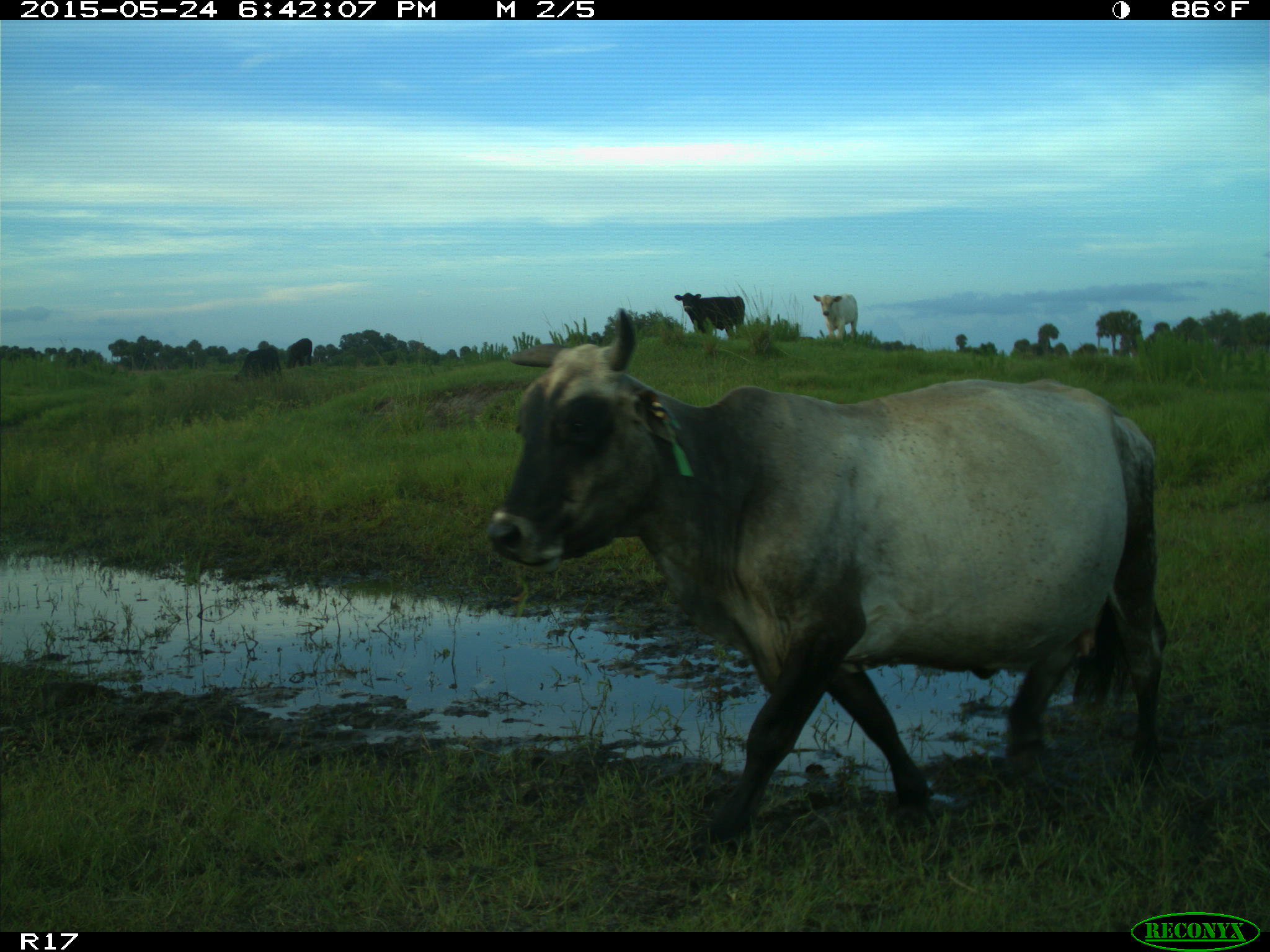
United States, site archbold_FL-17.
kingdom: Animalia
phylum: Chordata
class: Mammalia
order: Artiodactyla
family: Bovidae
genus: Bos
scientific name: Bos taurus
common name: domestic cow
Bos taurus (domestic cow).